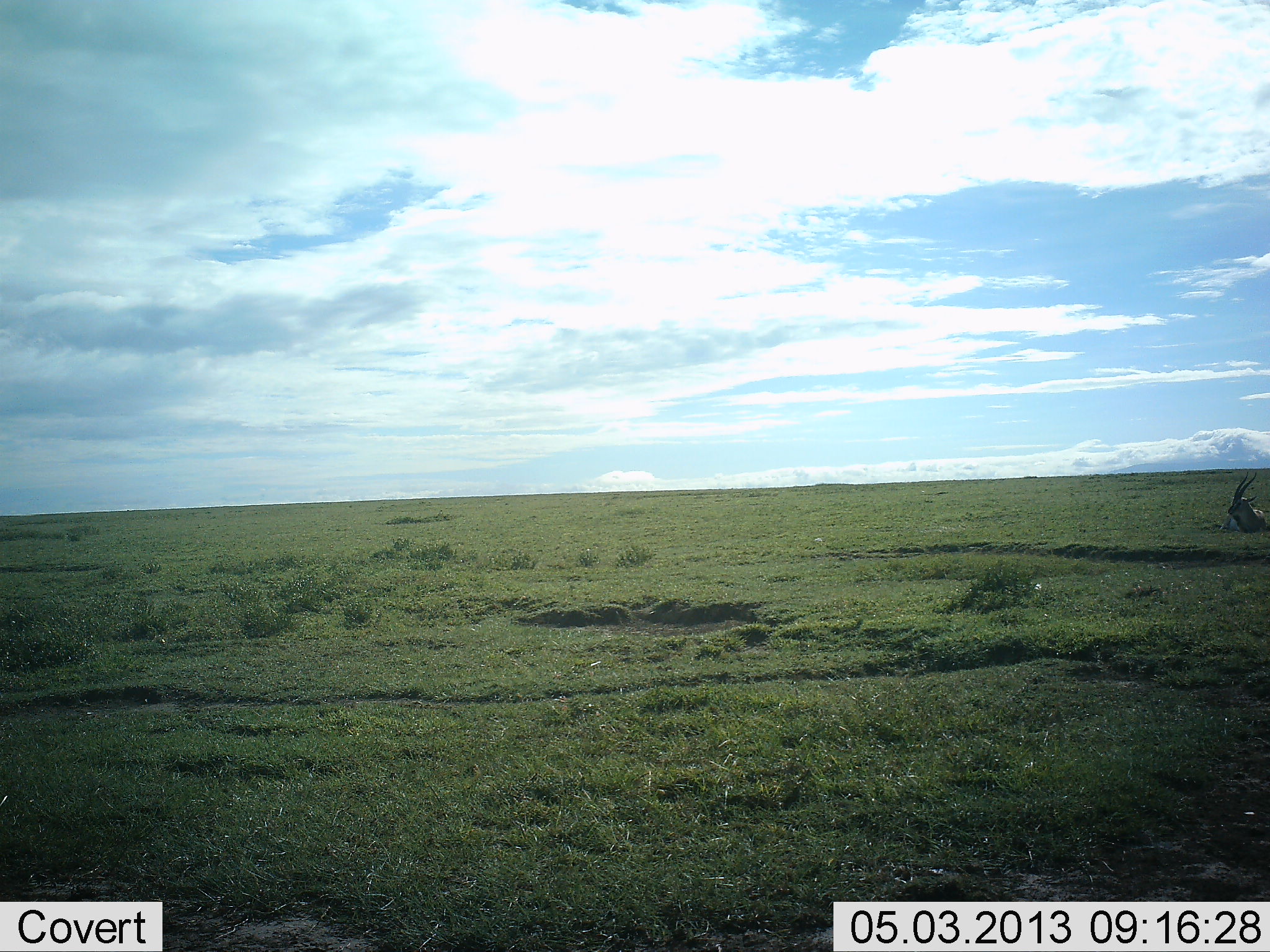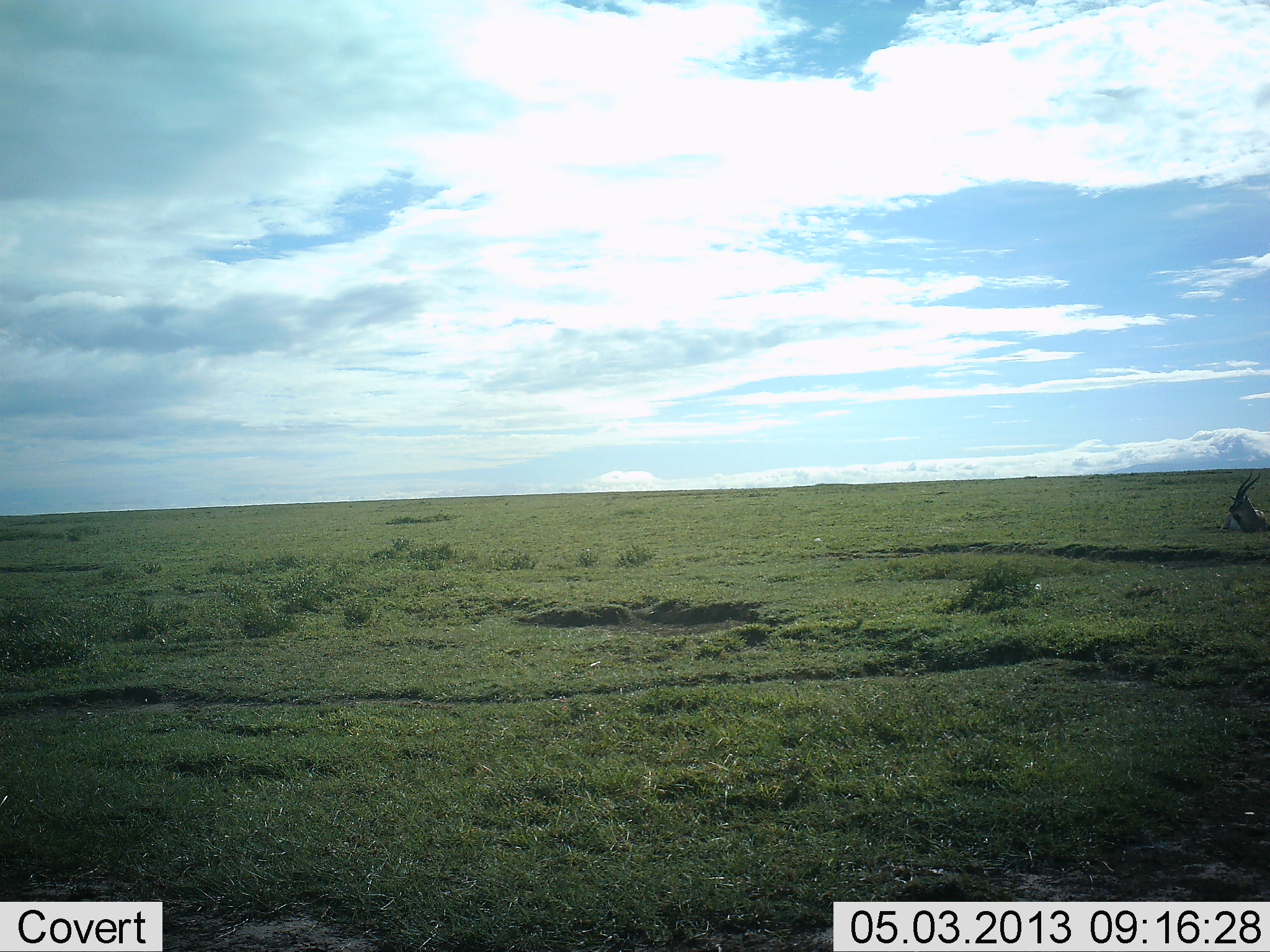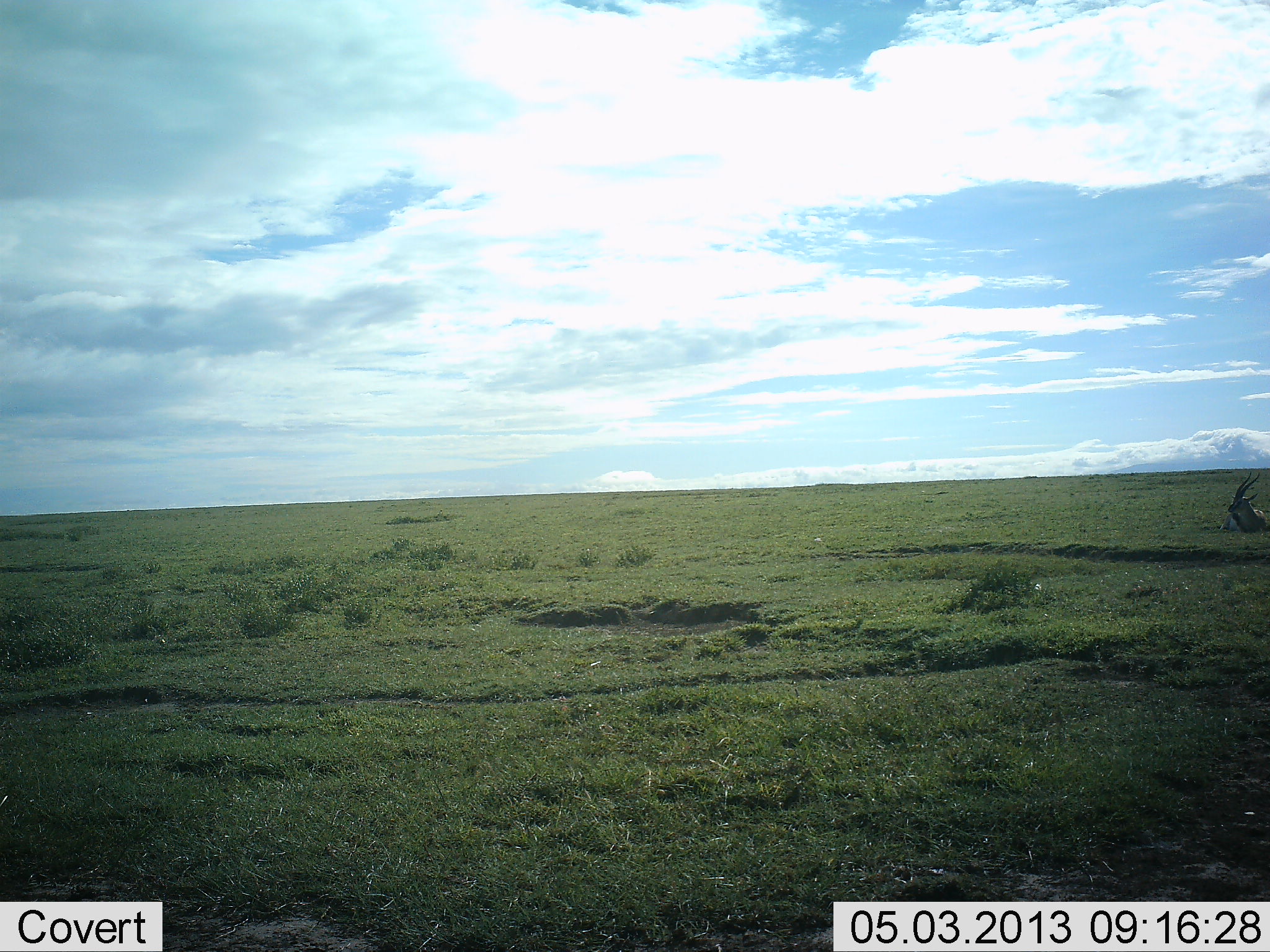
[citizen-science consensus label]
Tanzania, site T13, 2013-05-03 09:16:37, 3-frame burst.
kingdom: Animalia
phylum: Chordata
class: Mammalia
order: Artiodactyla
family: Bovidae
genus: Eudorcas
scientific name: Eudorcas thomsonii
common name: thomson's gazelle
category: gazellethomsons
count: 1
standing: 11%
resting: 89%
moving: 0%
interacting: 0%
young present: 0%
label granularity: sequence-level